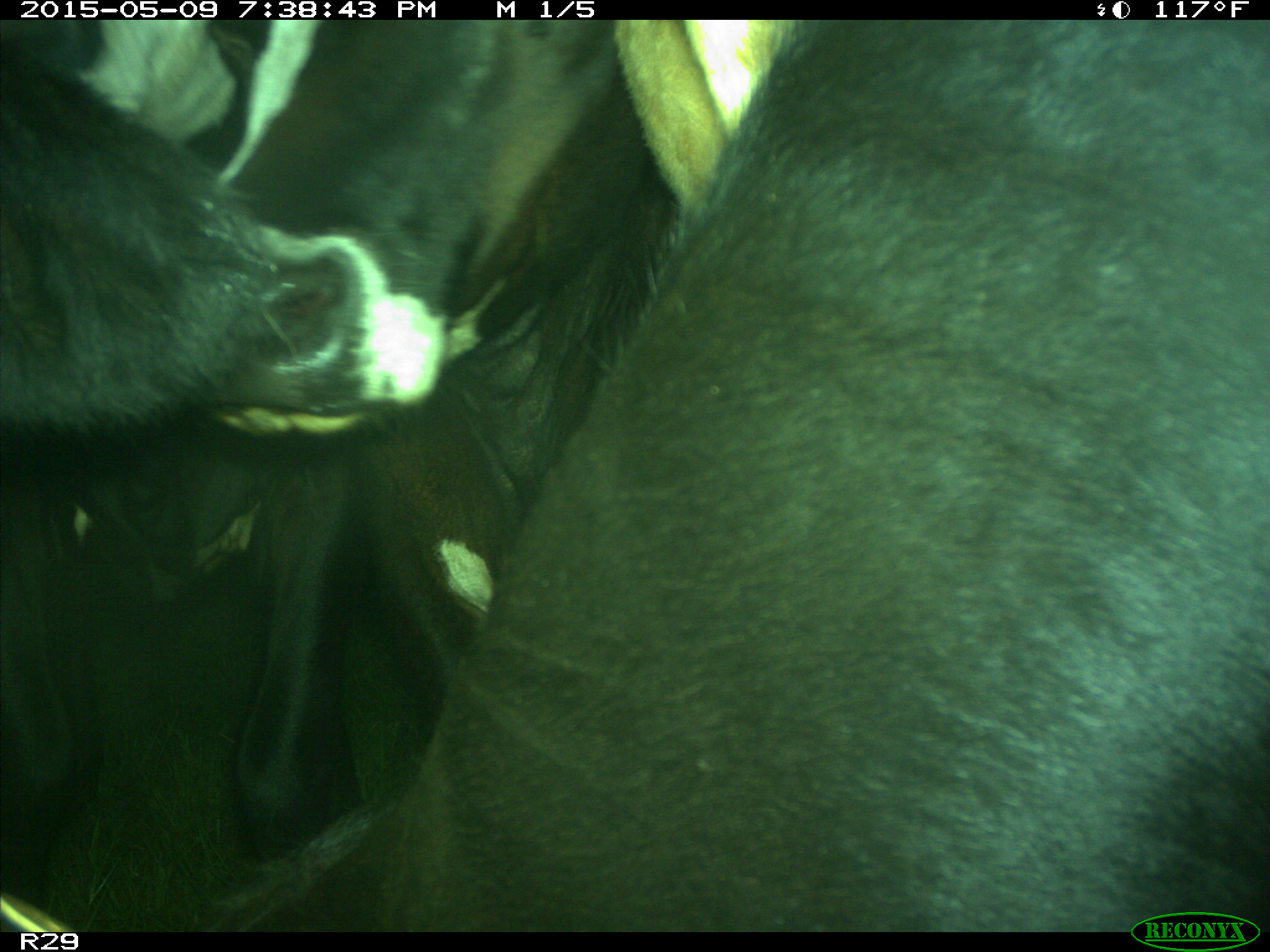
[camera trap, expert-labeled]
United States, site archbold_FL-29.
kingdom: Animalia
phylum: Chordata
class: Mammalia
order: Artiodactyla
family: Bovidae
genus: Bos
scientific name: Bos taurus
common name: domestic cow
Bos taurus (domestic cow).